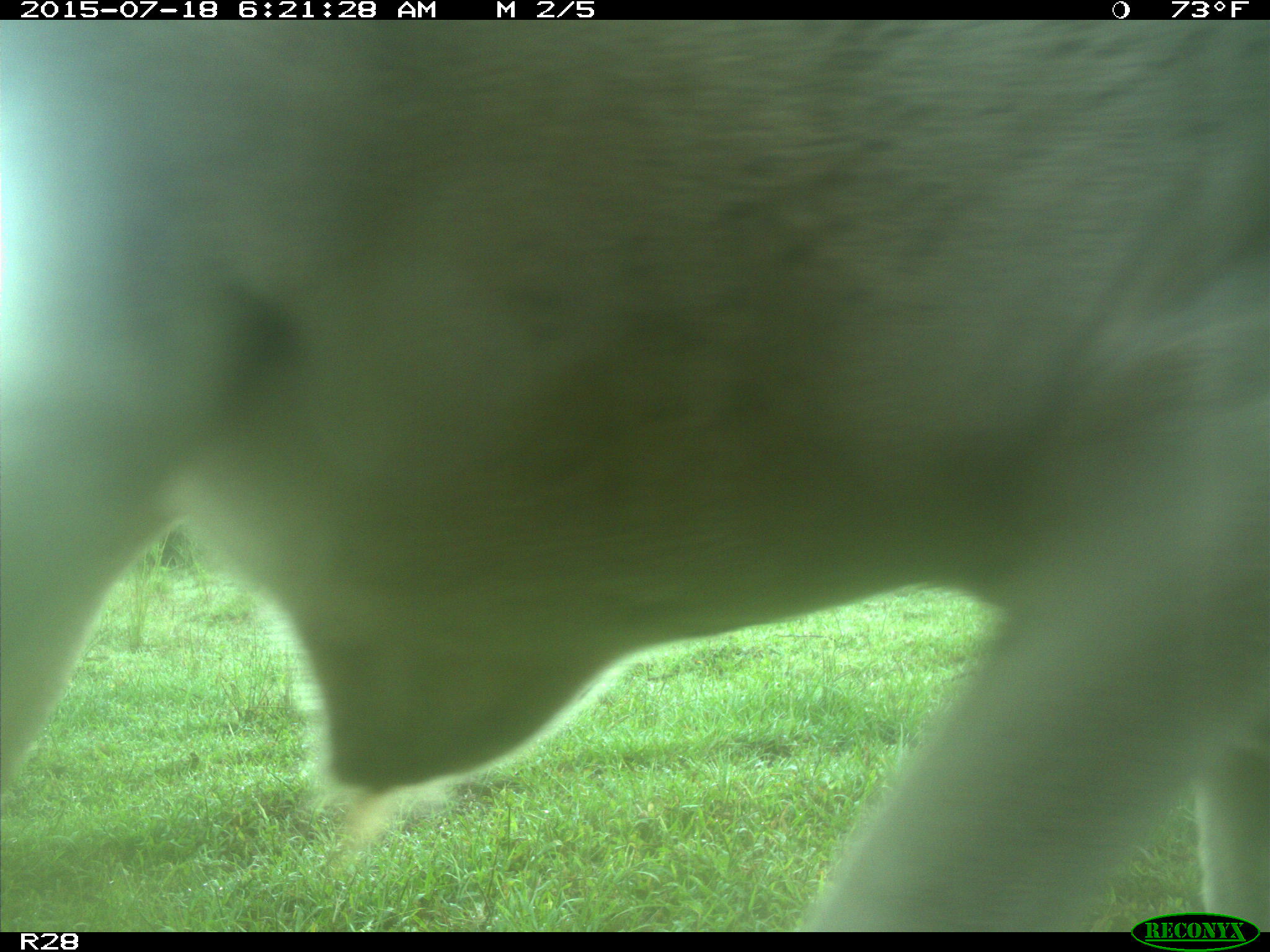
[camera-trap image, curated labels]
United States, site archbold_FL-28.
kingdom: Animalia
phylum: Chordata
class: Mammalia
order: Artiodactyla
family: Bovidae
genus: Bos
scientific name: Bos taurus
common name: domestic cow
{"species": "Bos taurus (domestic cow)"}